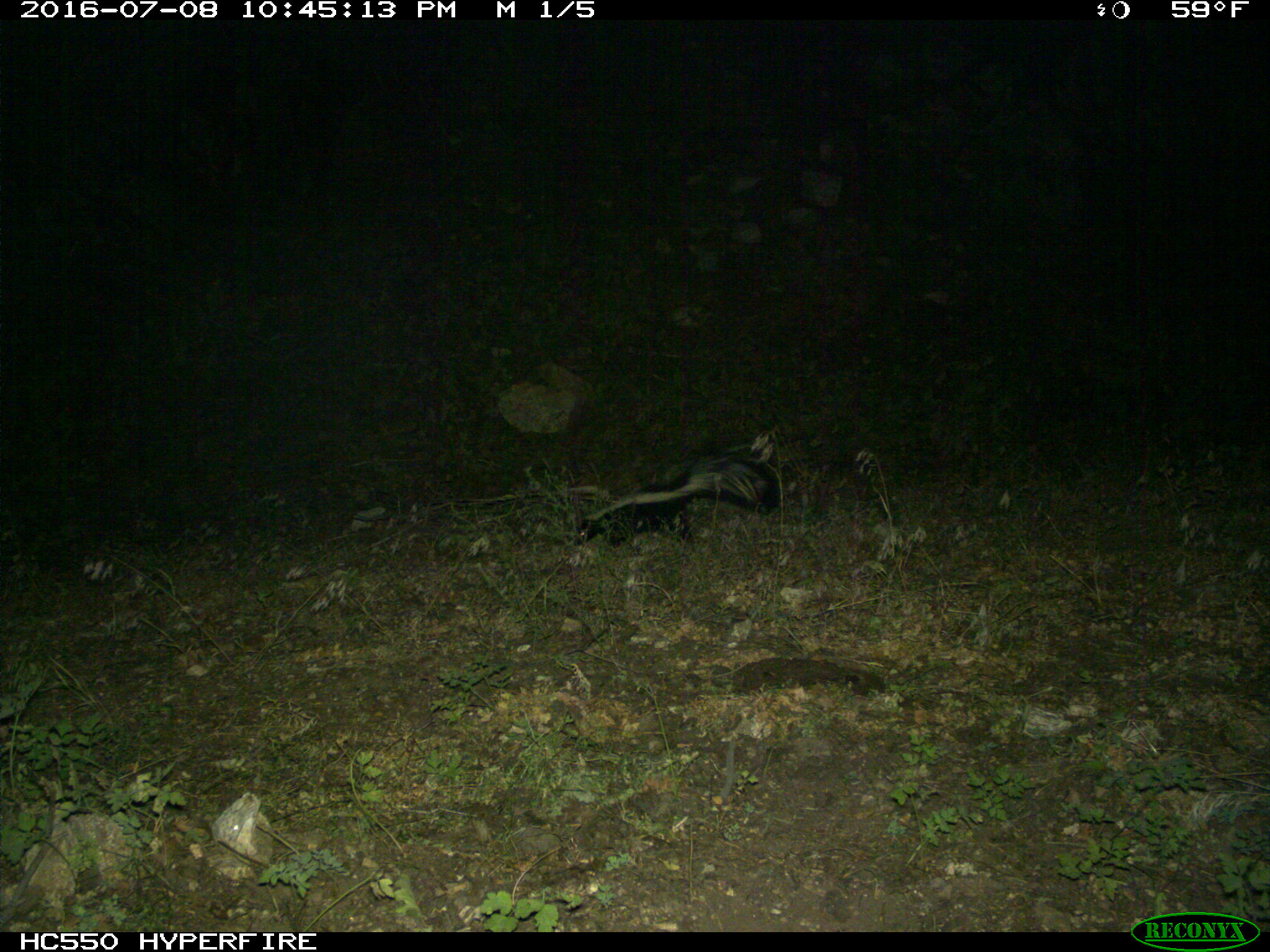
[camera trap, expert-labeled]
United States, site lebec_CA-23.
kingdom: Animalia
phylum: Chordata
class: Mammalia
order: Carnivora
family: Mephitidae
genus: Mephitis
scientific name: Mephitis mephitis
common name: striped skunk